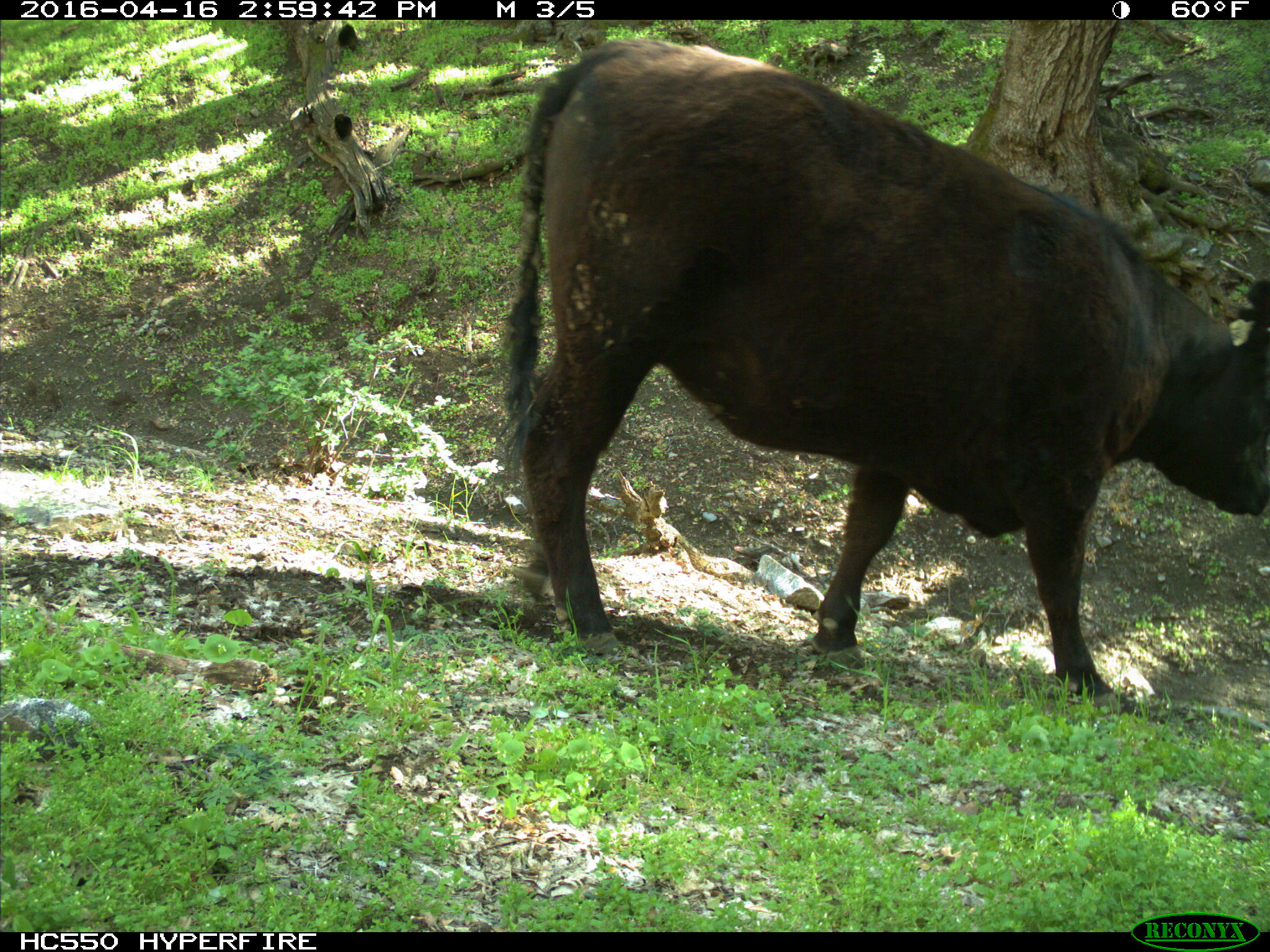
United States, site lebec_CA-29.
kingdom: Animalia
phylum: Chordata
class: Mammalia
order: Artiodactyla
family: Bovidae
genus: Bos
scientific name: Bos taurus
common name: domestic cow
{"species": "Bos taurus (domestic cow)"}